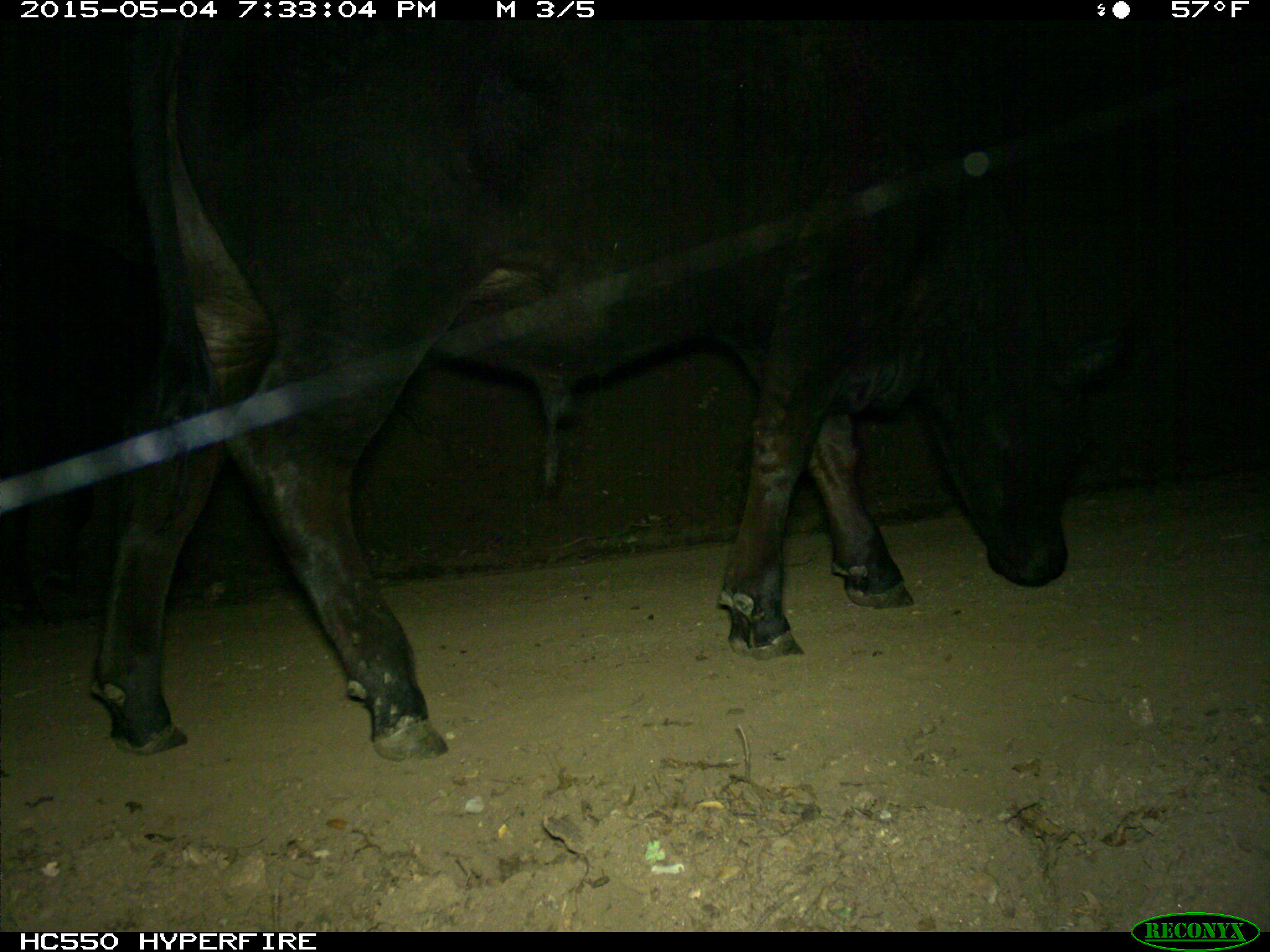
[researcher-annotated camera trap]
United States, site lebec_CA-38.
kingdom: Animalia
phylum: Chordata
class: Mammalia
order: Artiodactyla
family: Bovidae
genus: Bos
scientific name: Bos taurus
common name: domestic cow